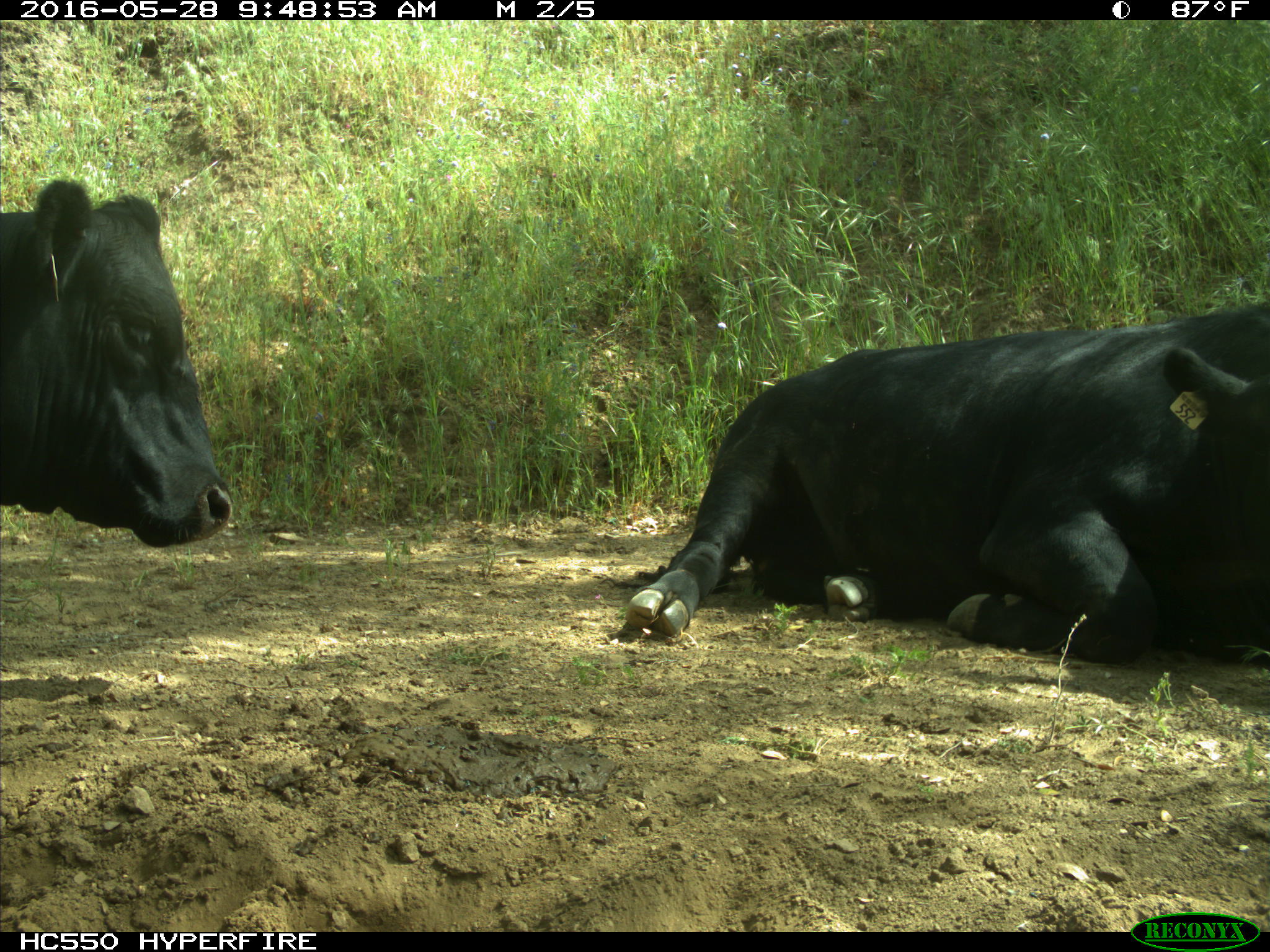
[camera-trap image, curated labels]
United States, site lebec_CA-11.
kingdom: Animalia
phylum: Chordata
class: Mammalia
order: Artiodactyla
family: Bovidae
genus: Bos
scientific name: Bos taurus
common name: domestic cow